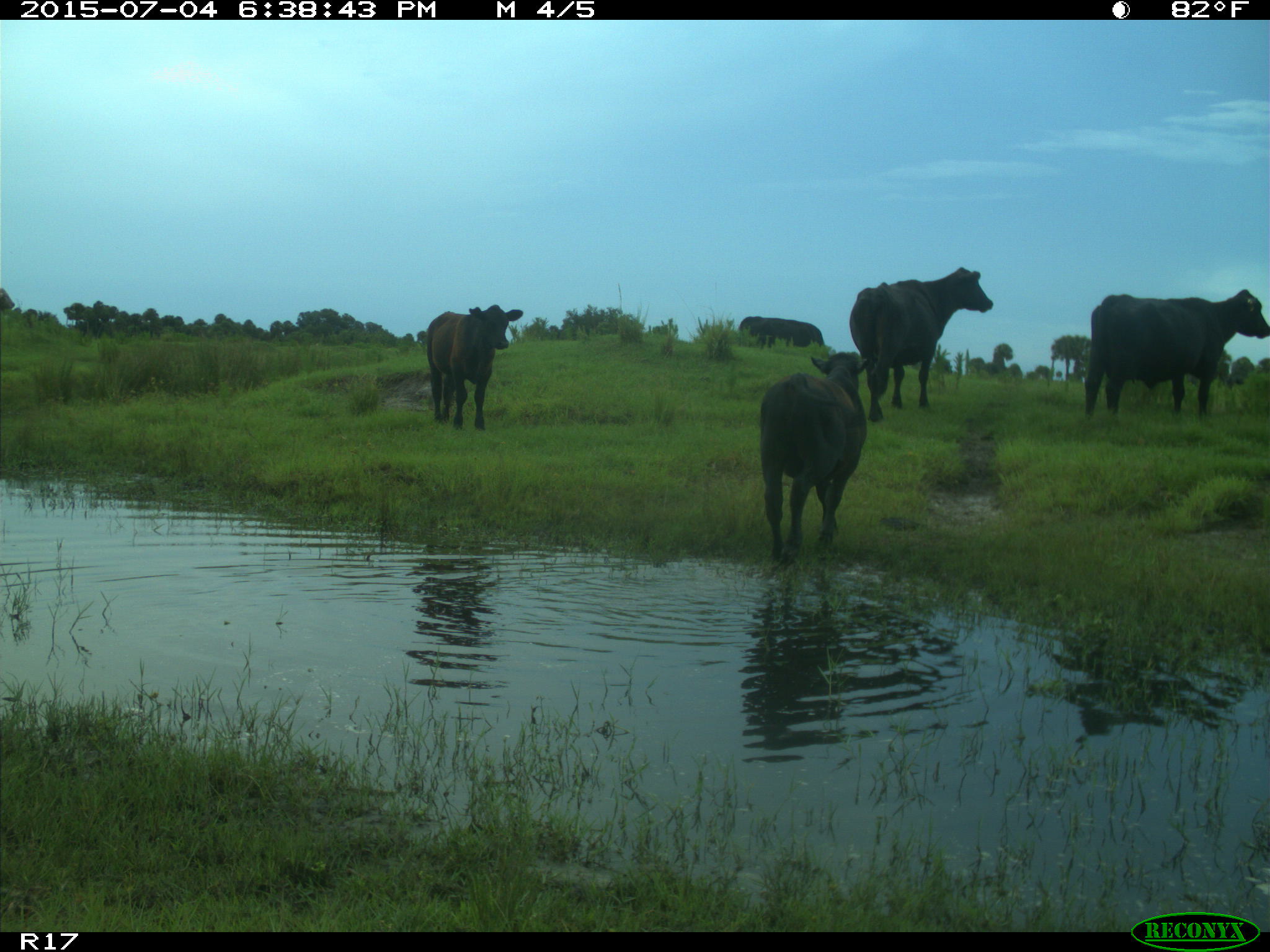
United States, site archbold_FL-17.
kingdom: Animalia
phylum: Chordata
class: Mammalia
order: Artiodactyla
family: Bovidae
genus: Bos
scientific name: Bos taurus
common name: domestic cow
Bos taurus (domestic cow).